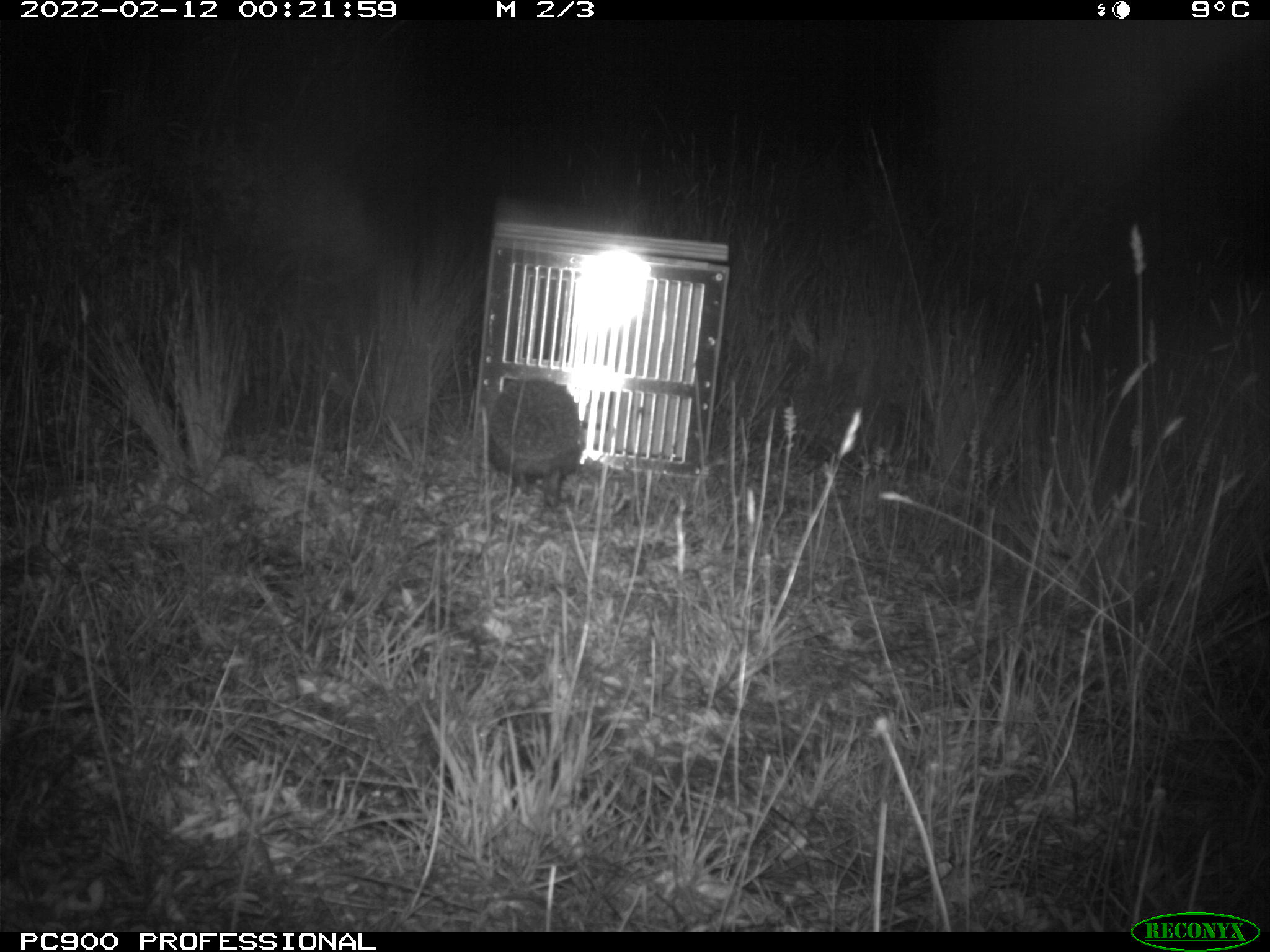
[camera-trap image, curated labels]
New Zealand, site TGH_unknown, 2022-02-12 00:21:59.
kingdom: Animalia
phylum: Chordata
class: Mammalia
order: Eulipotyphla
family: Erinaceidae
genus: Erinaceus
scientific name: Erinaceus europaeus europaeus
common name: european hedgehog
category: hedgehog